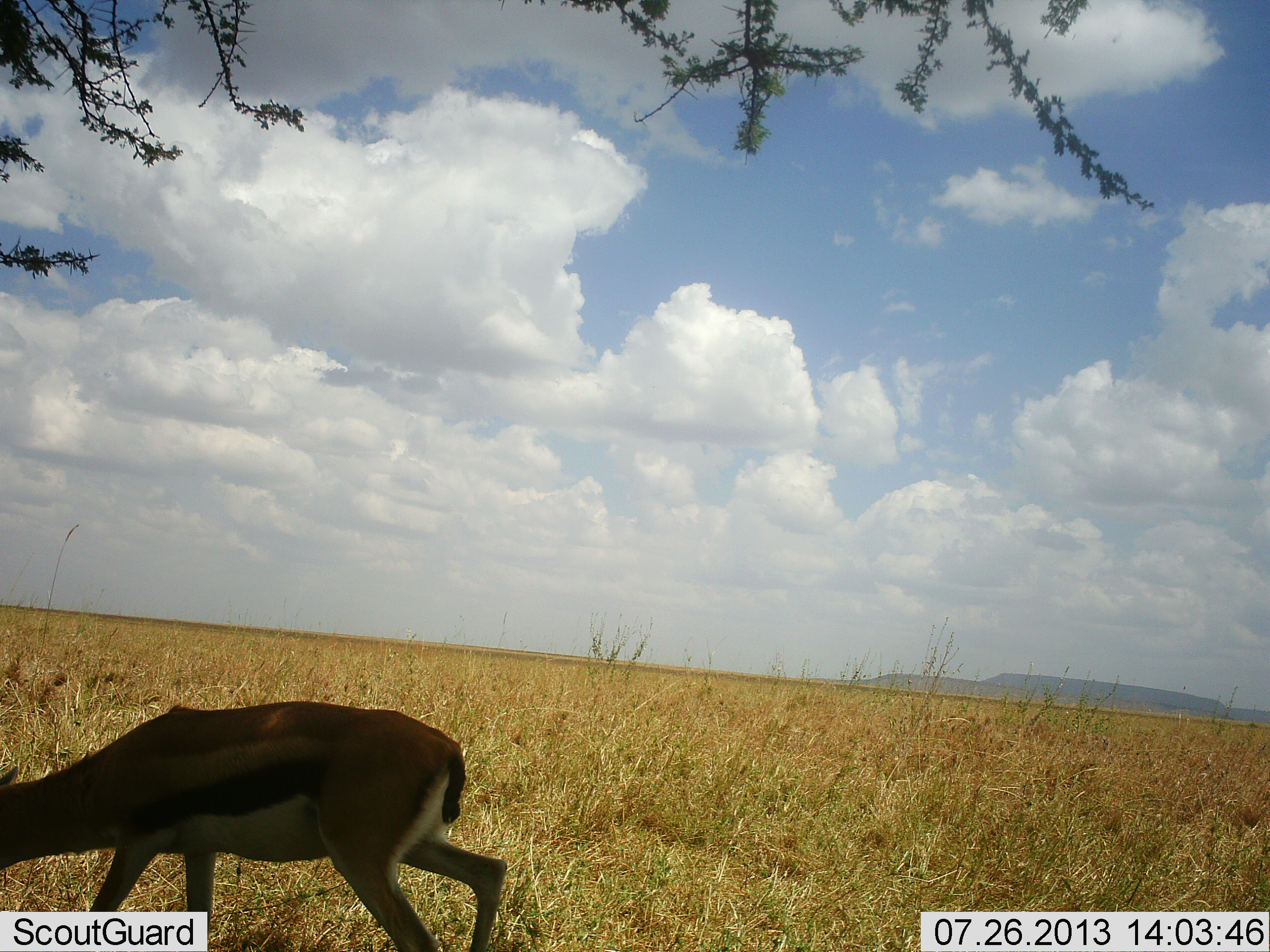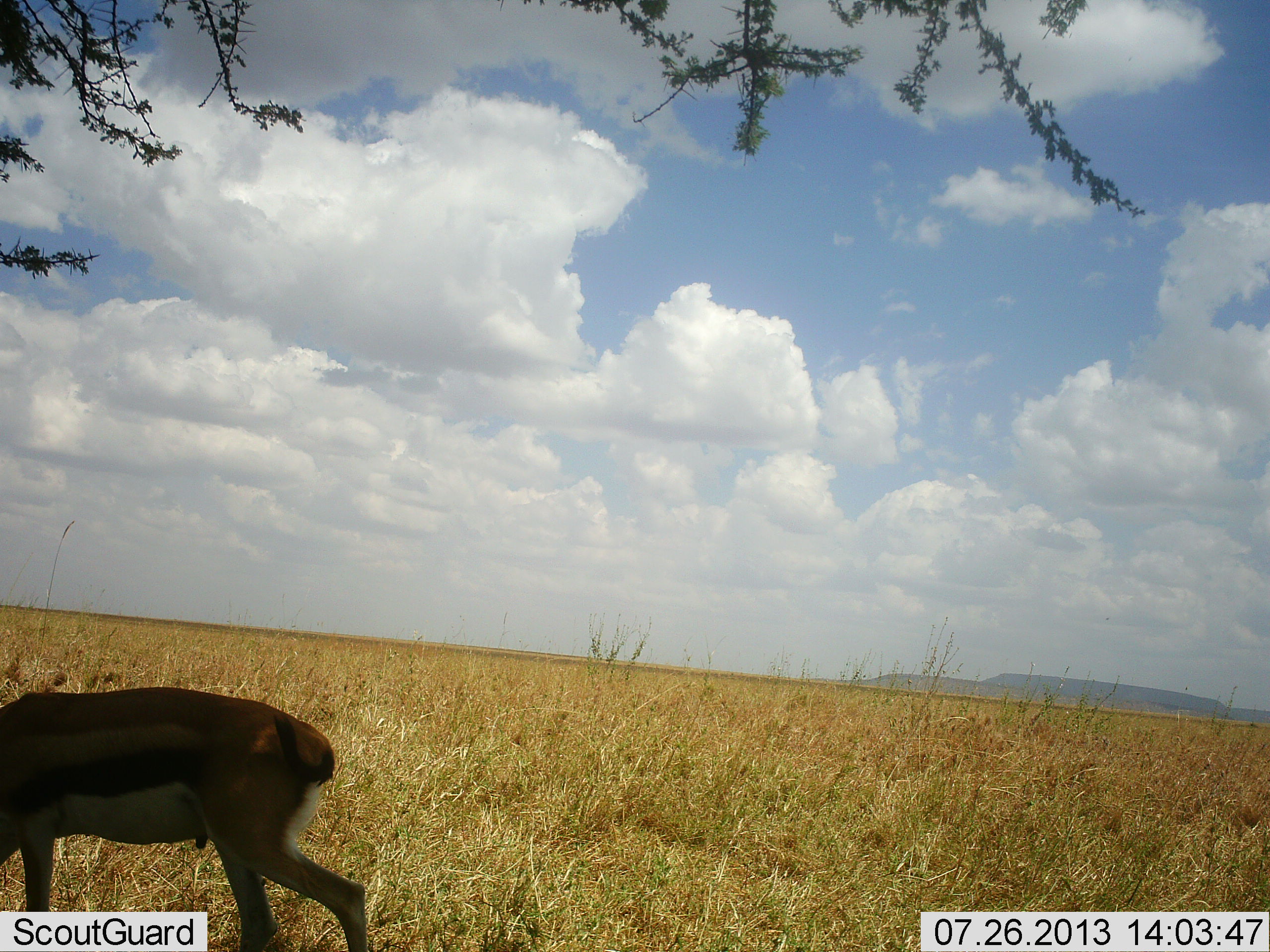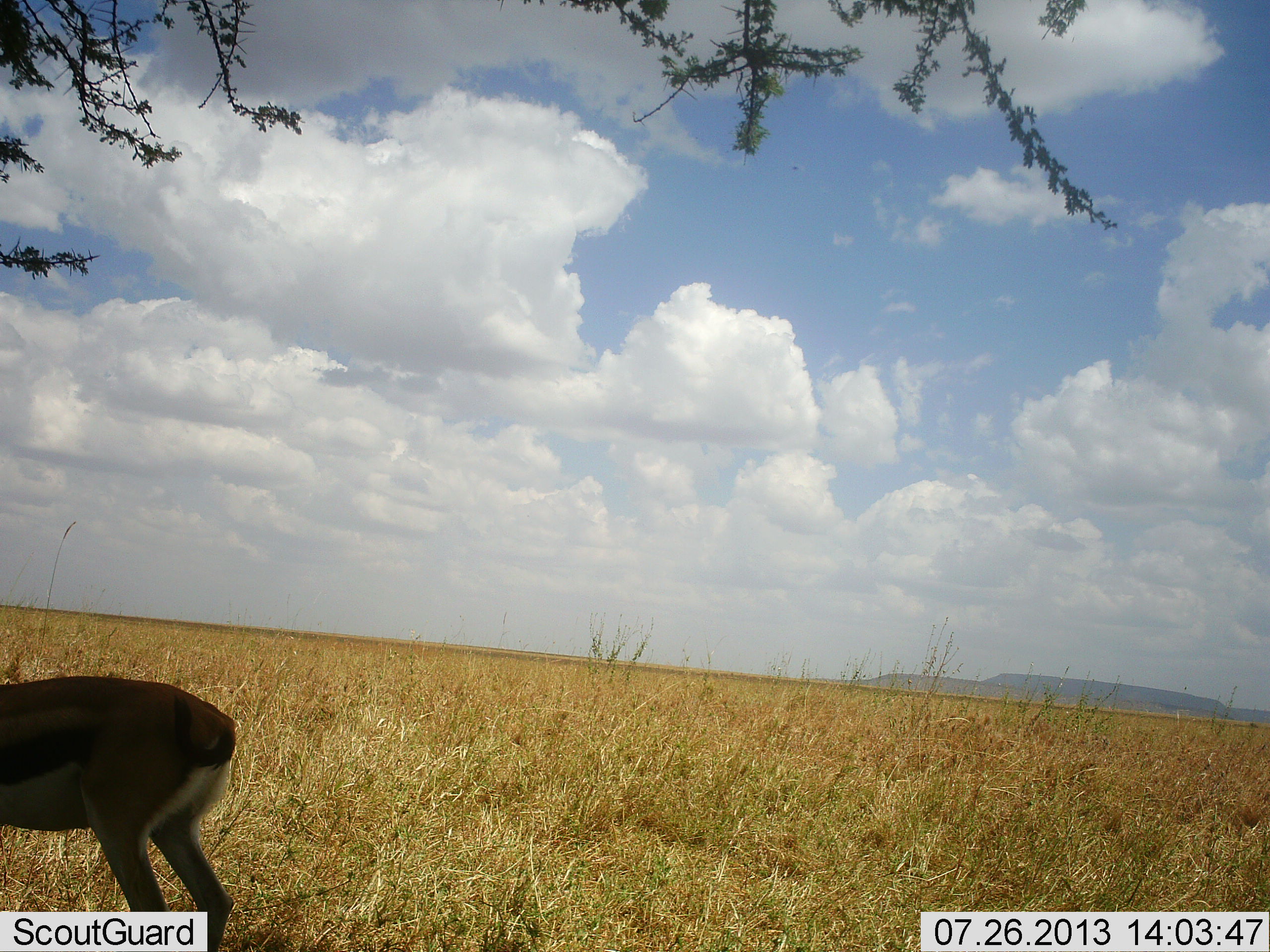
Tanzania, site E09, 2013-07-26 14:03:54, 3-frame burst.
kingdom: Animalia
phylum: Chordata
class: Mammalia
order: Artiodactyla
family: Bovidae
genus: Eudorcas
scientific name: Eudorcas thomsonii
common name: thomson's gazelle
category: gazellethomsons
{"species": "gazellethomsons (thomson's gazelle) (Eudorcas thomsonii)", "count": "1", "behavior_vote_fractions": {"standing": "20%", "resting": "0%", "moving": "70%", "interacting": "0%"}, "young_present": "0%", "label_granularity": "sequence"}